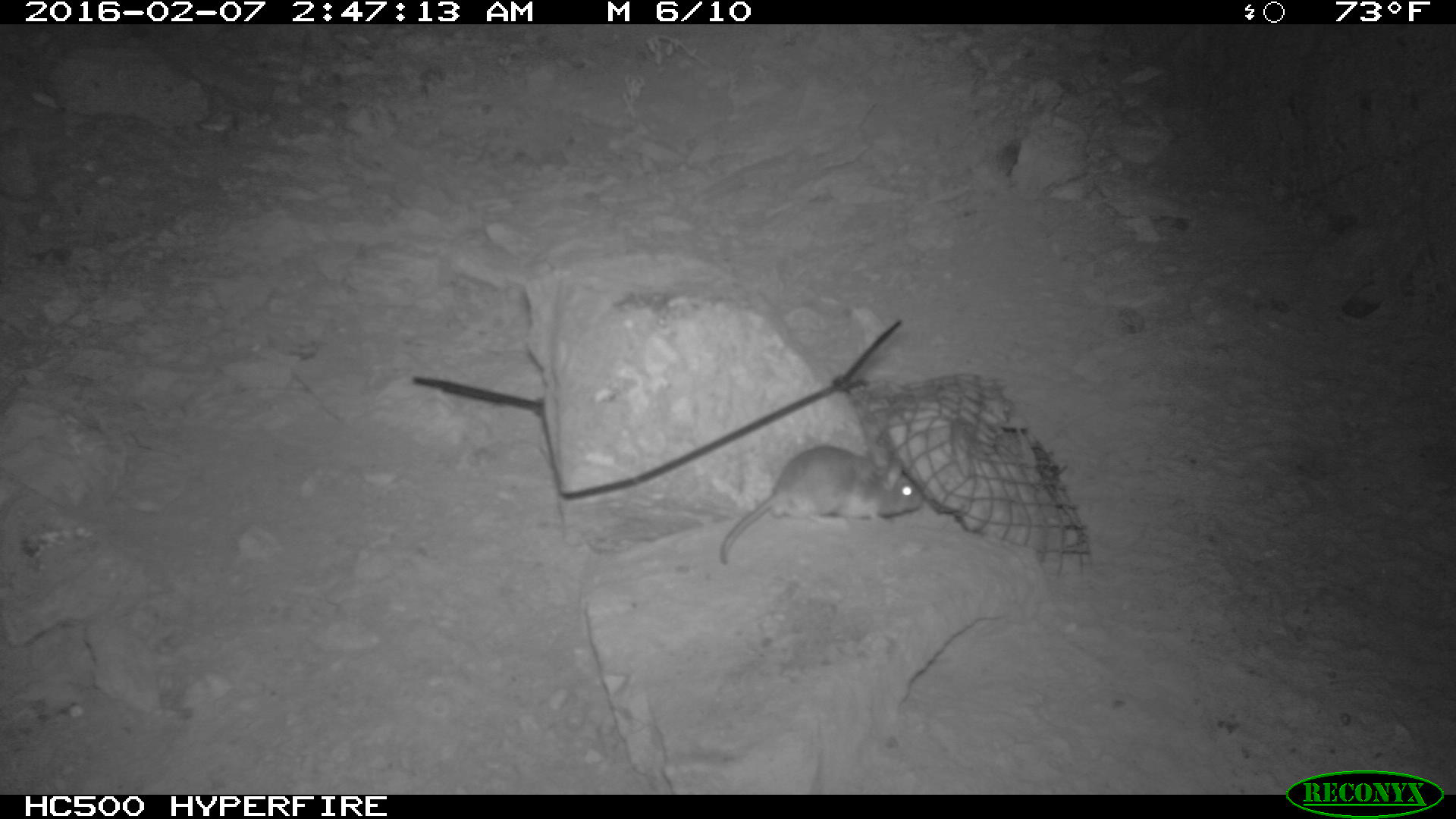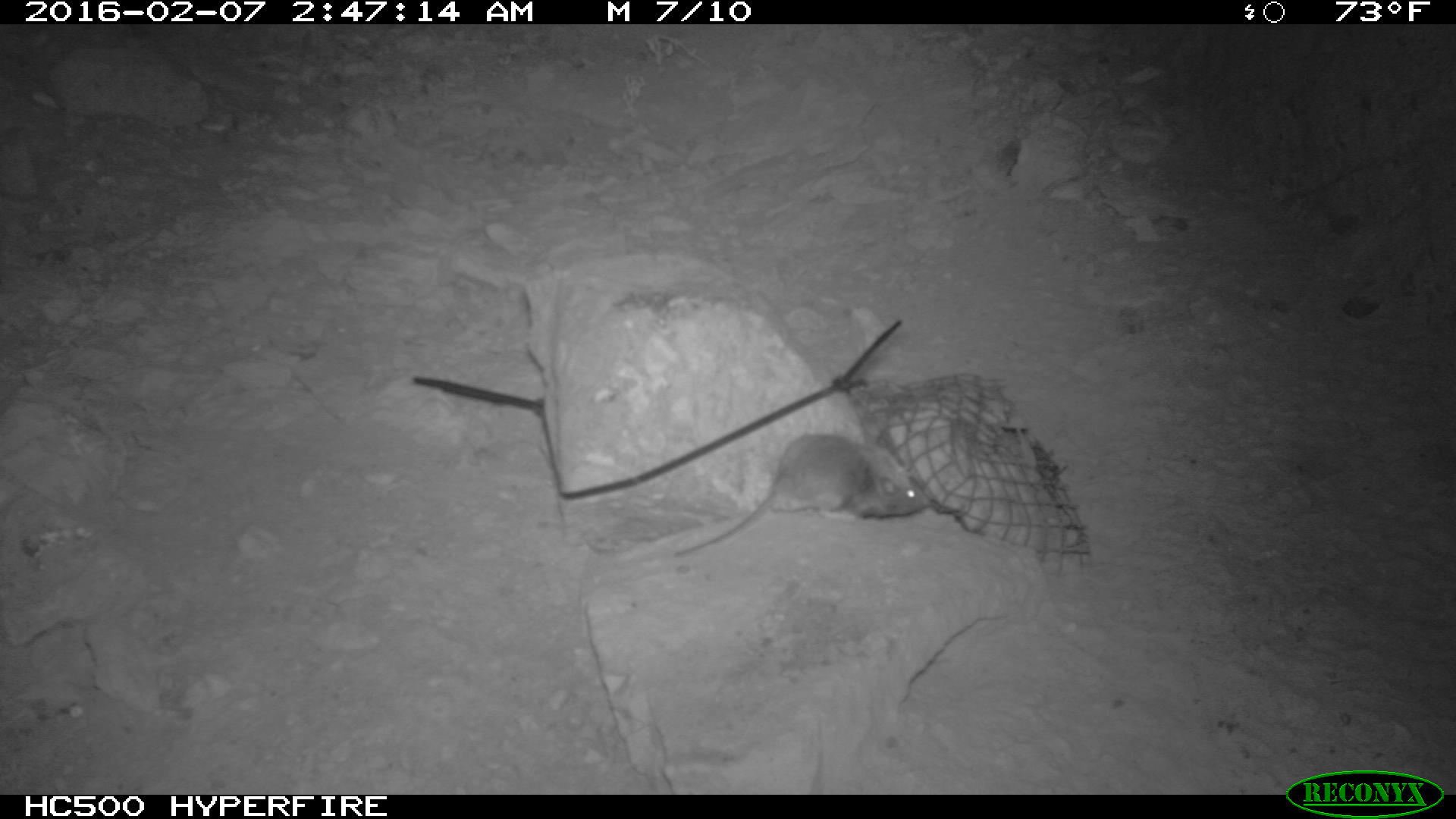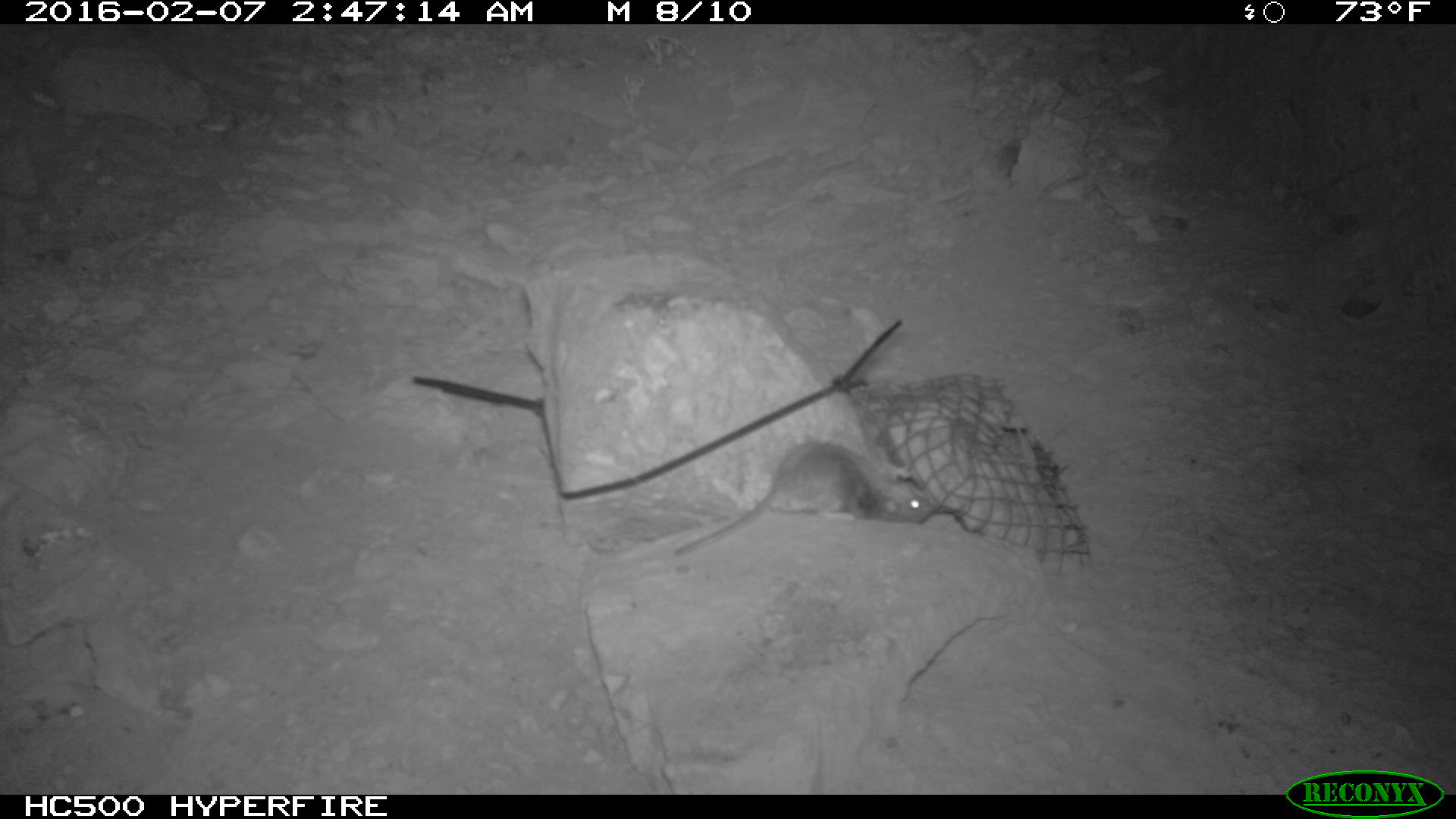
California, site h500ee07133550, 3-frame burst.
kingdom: Animalia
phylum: Chordata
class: Mammalia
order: Rodentia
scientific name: Rodentia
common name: rodent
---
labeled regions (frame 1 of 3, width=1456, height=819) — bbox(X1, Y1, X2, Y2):
rodent: bbox(718, 440, 922, 564)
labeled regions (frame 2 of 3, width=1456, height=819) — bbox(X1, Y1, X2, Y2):
rodent: bbox(675, 434, 930, 557)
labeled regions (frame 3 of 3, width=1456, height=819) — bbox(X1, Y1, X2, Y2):
rodent: bbox(672, 438, 938, 557)